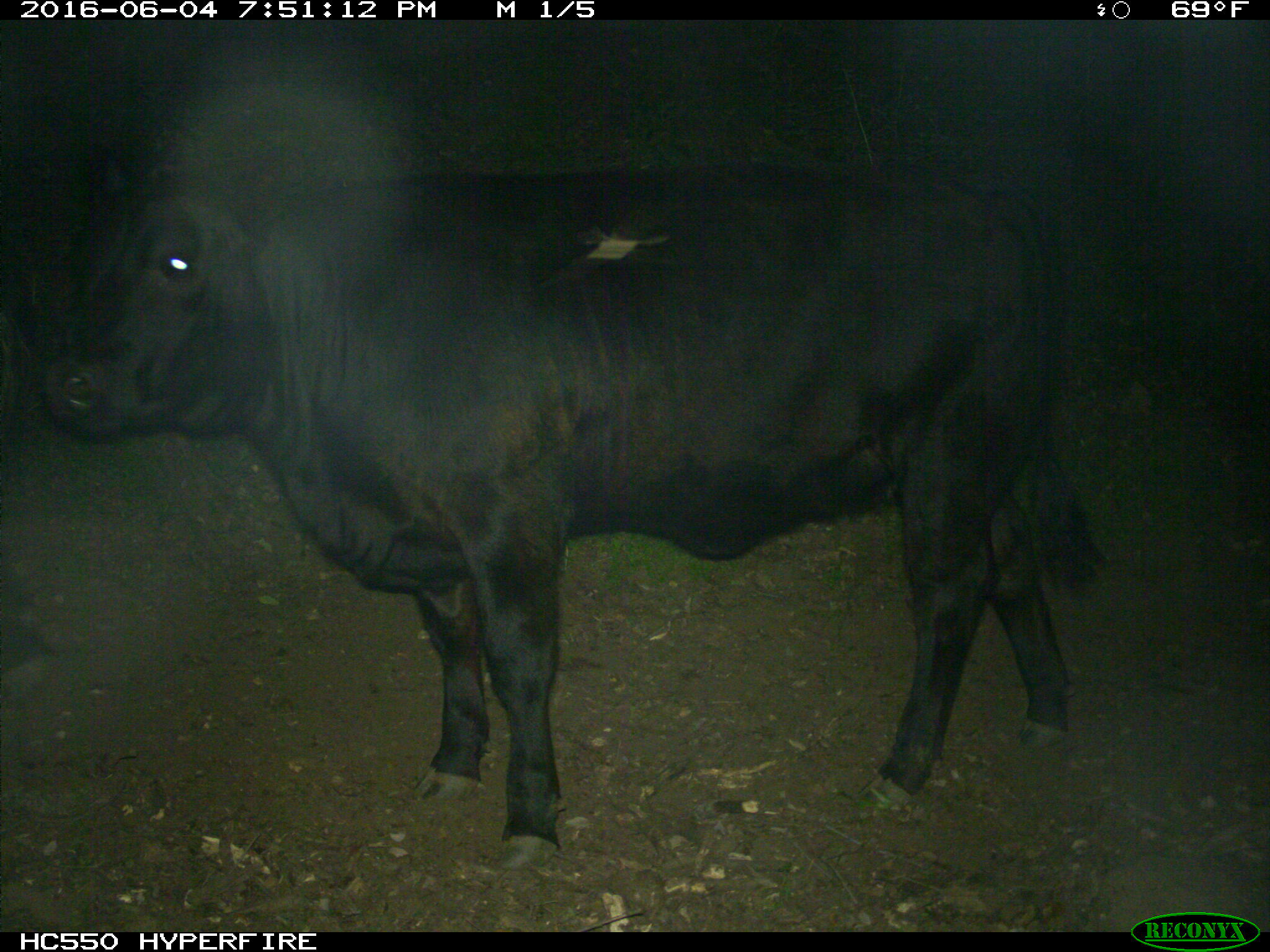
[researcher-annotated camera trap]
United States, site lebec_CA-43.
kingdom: Animalia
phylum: Chordata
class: Mammalia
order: Artiodactyla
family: Bovidae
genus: Bos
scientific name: Bos taurus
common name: domestic cow